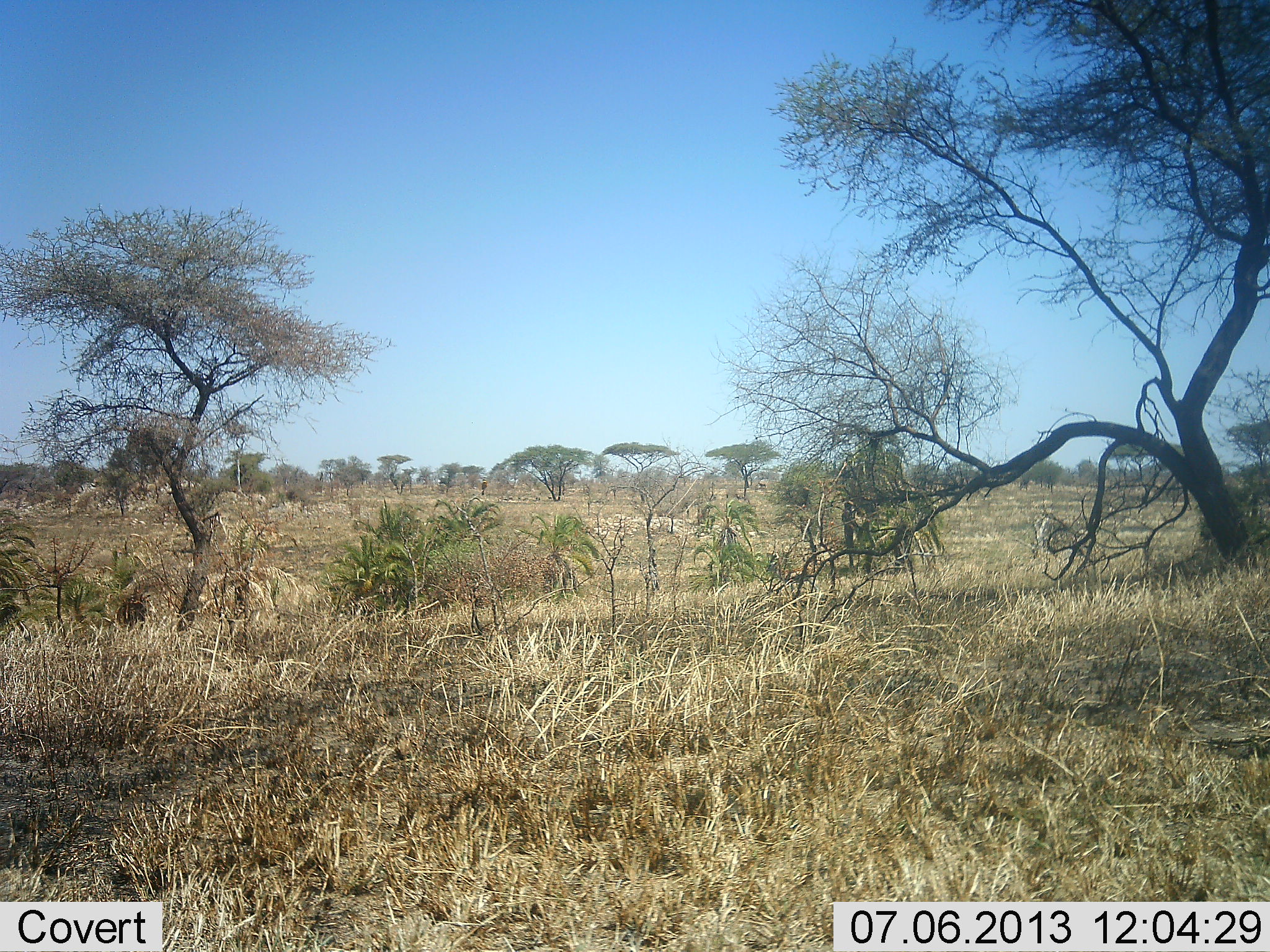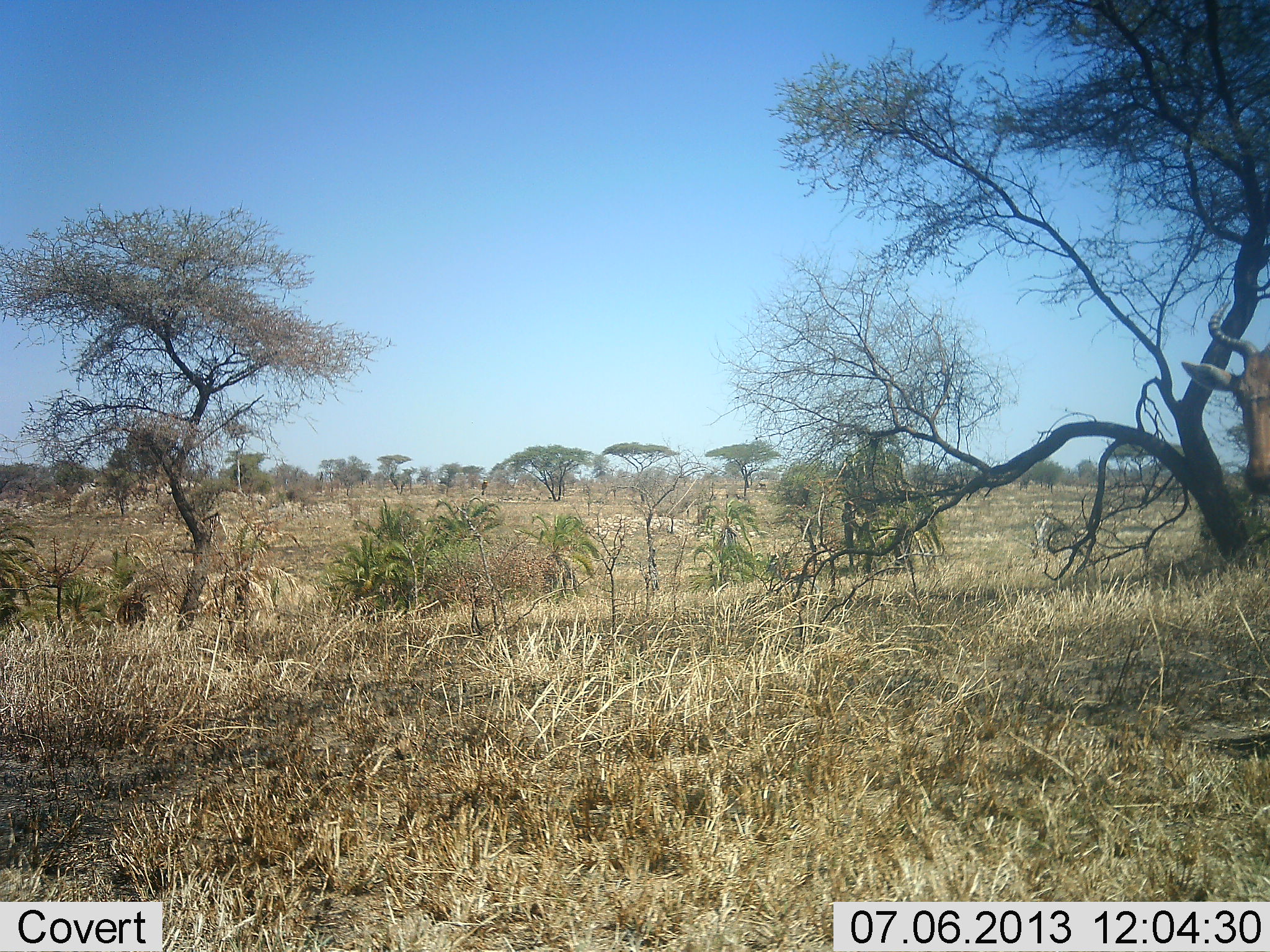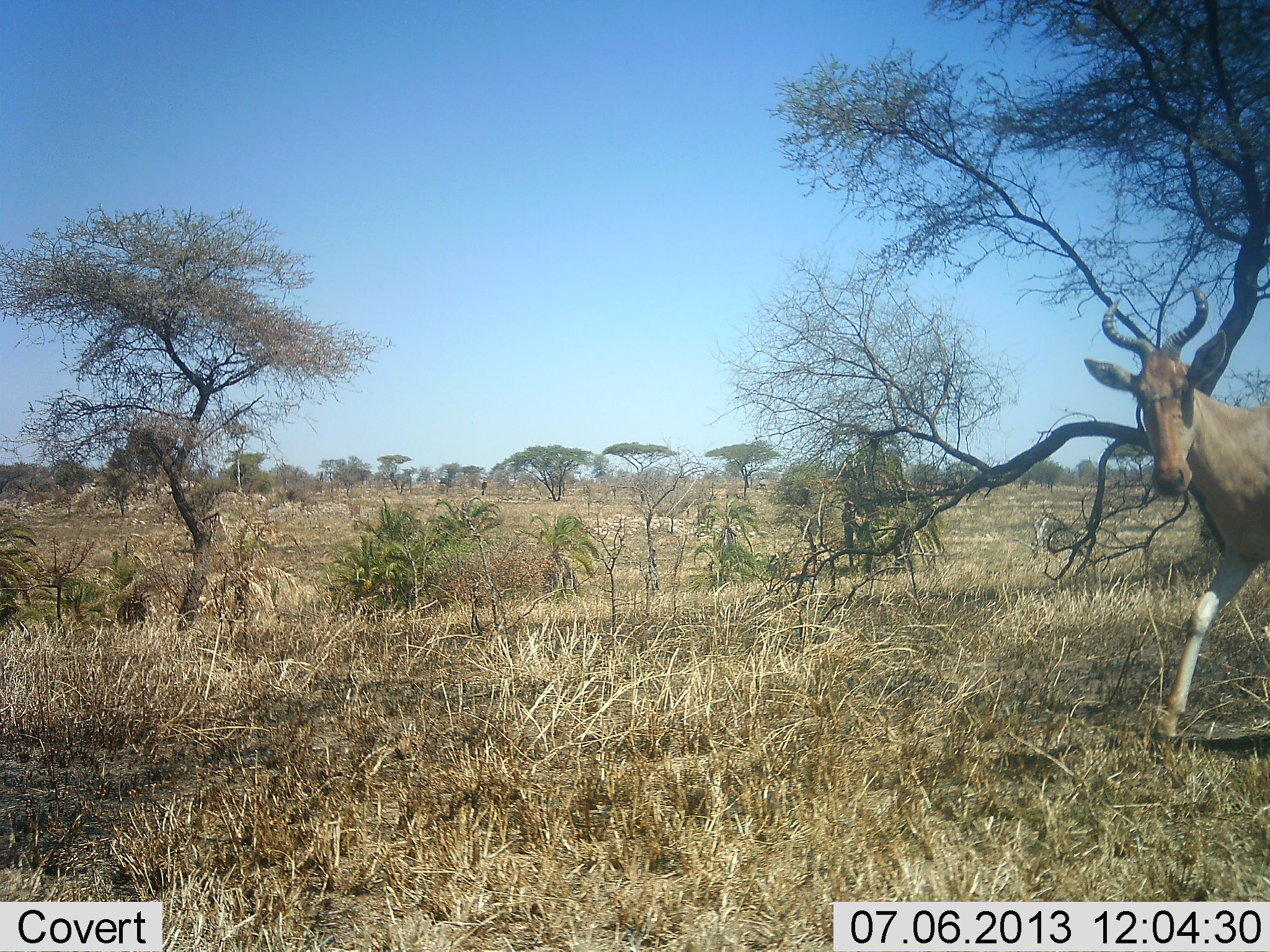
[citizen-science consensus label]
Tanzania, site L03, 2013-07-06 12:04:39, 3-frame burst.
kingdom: Animalia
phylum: Chordata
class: Mammalia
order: Artiodactyla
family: Bovidae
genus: Alcelaphus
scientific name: Alcelaphus buselaphus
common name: hartebeest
Hartebeest (Alcelaphus buselaphus), count 1. Behavior (volunteer vote fractions): standing 4%, resting 0%, moving 96%, interacting 0%. Young present (vote fraction): 0%. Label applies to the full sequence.